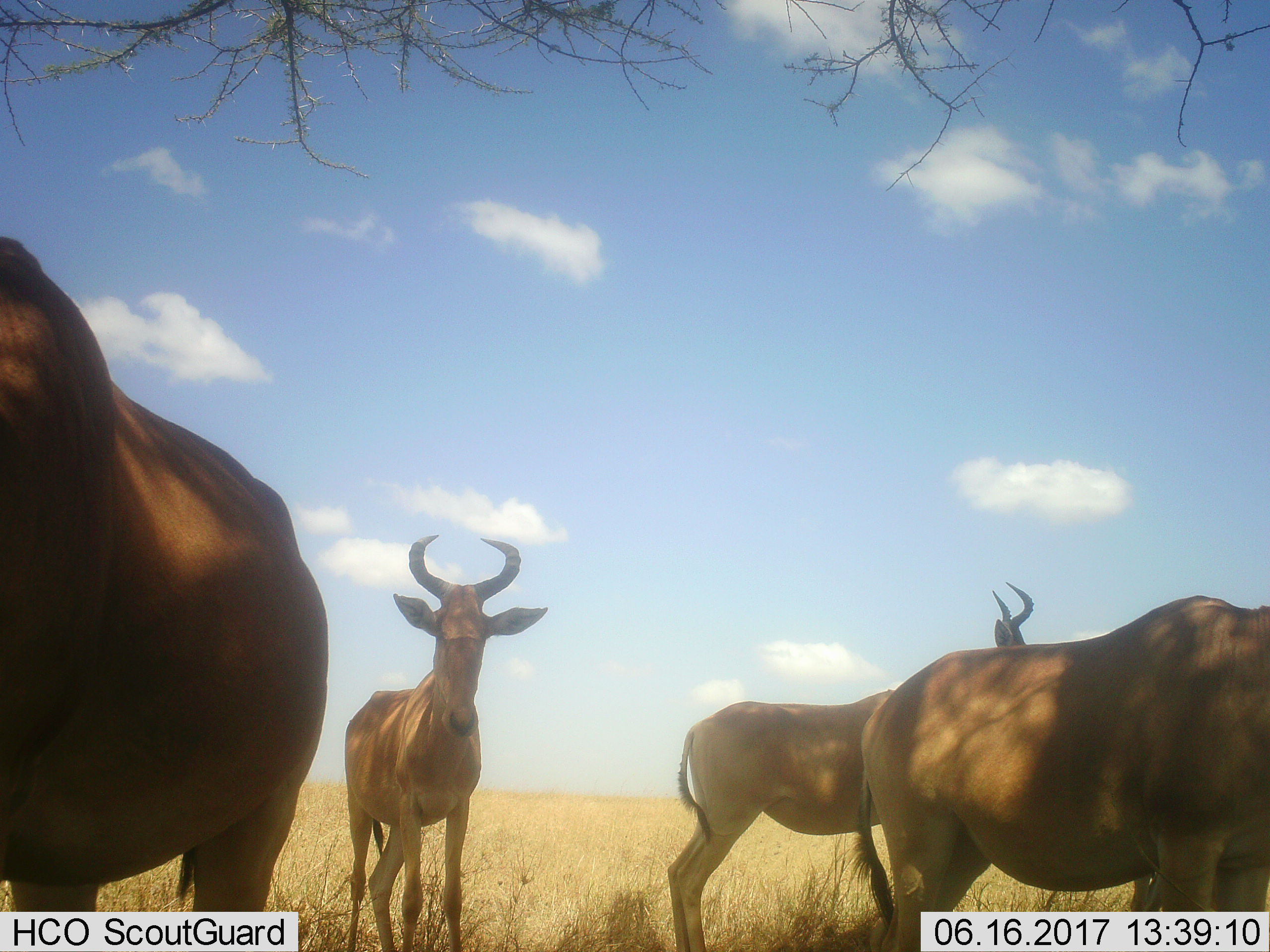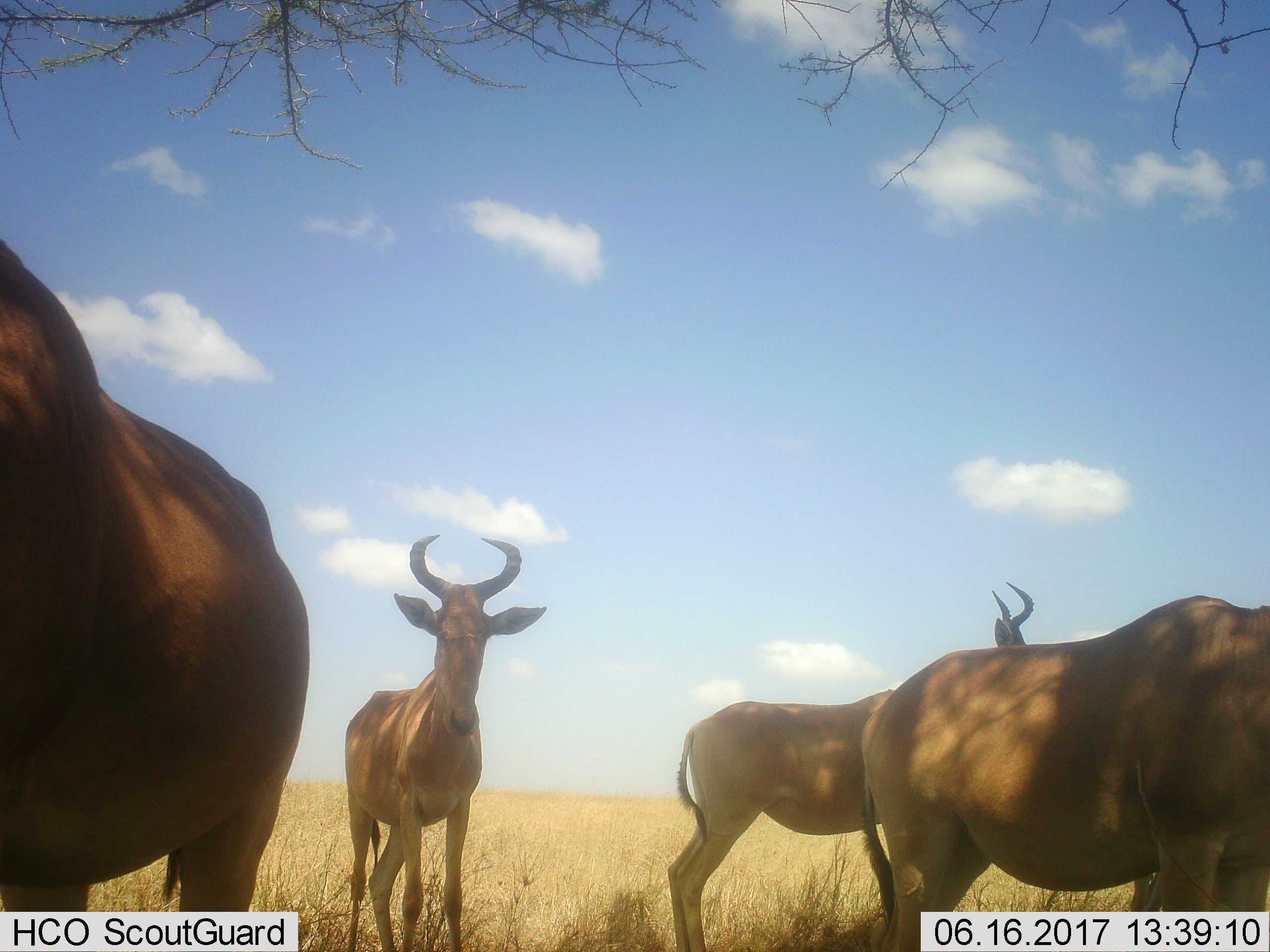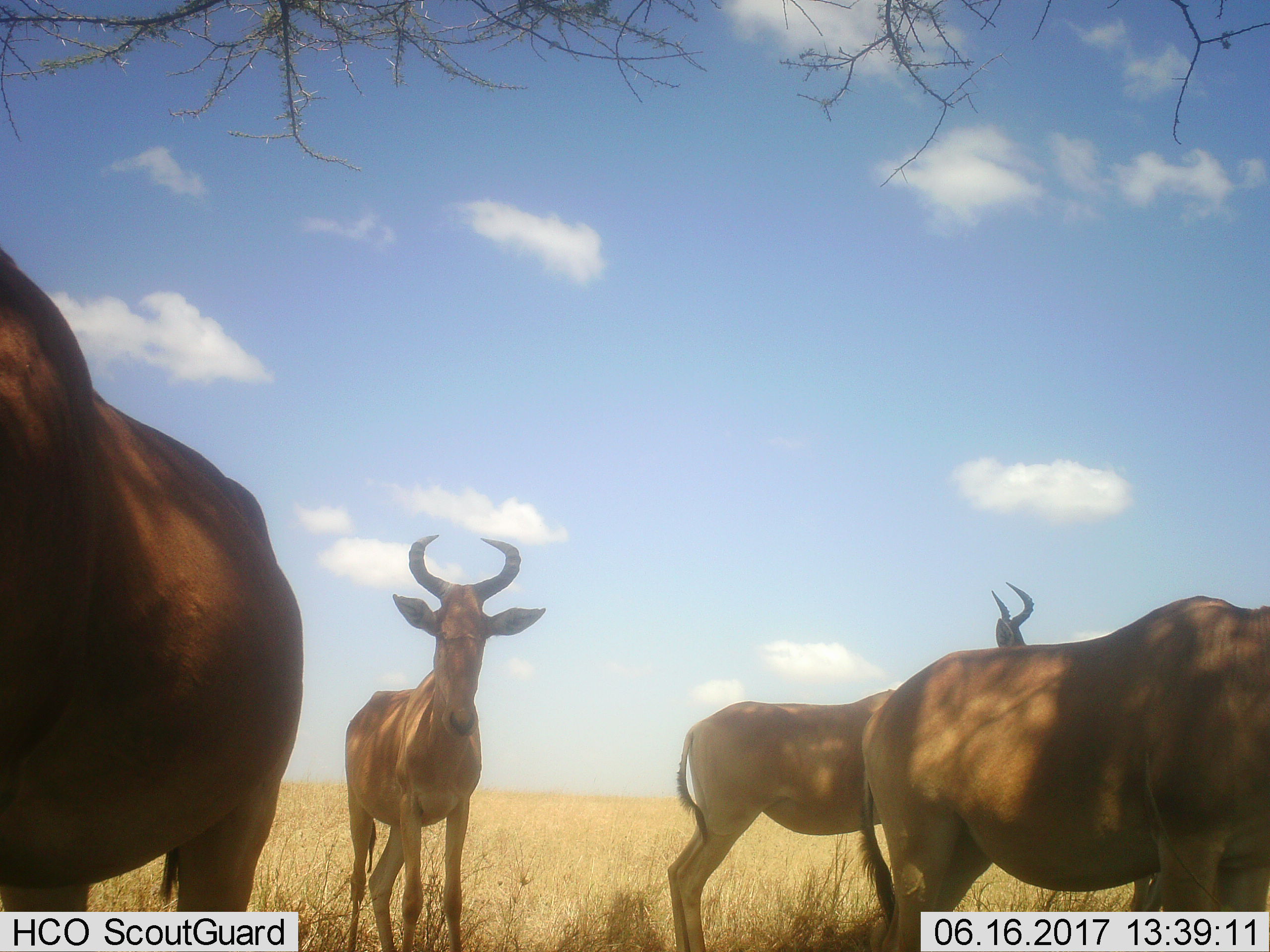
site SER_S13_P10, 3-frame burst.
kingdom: Animalia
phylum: Chordata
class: Mammalia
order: Artiodactyla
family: Bovidae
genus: Alcelaphus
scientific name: Alcelaphus buselaphus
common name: hartebeest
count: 4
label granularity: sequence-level